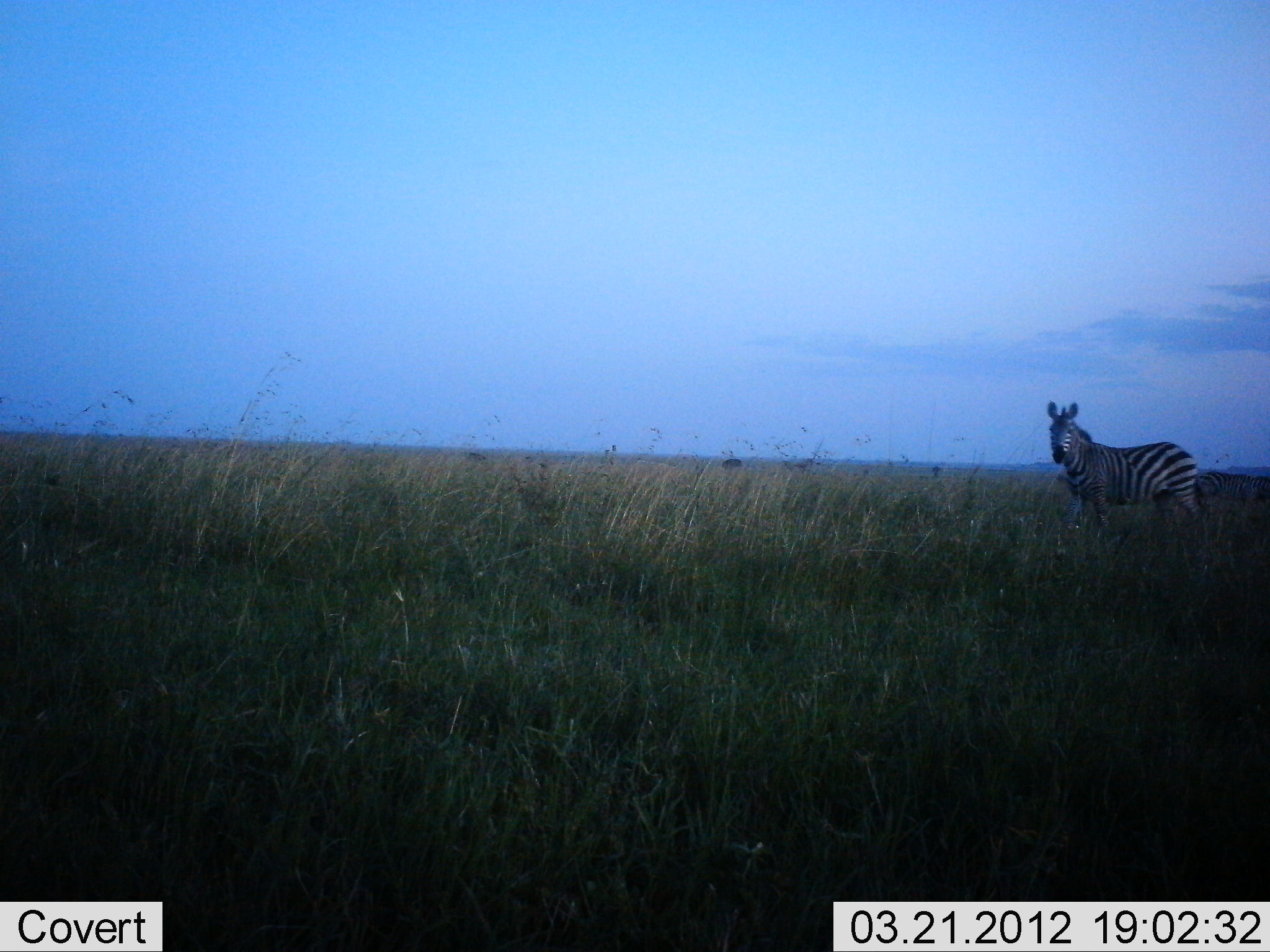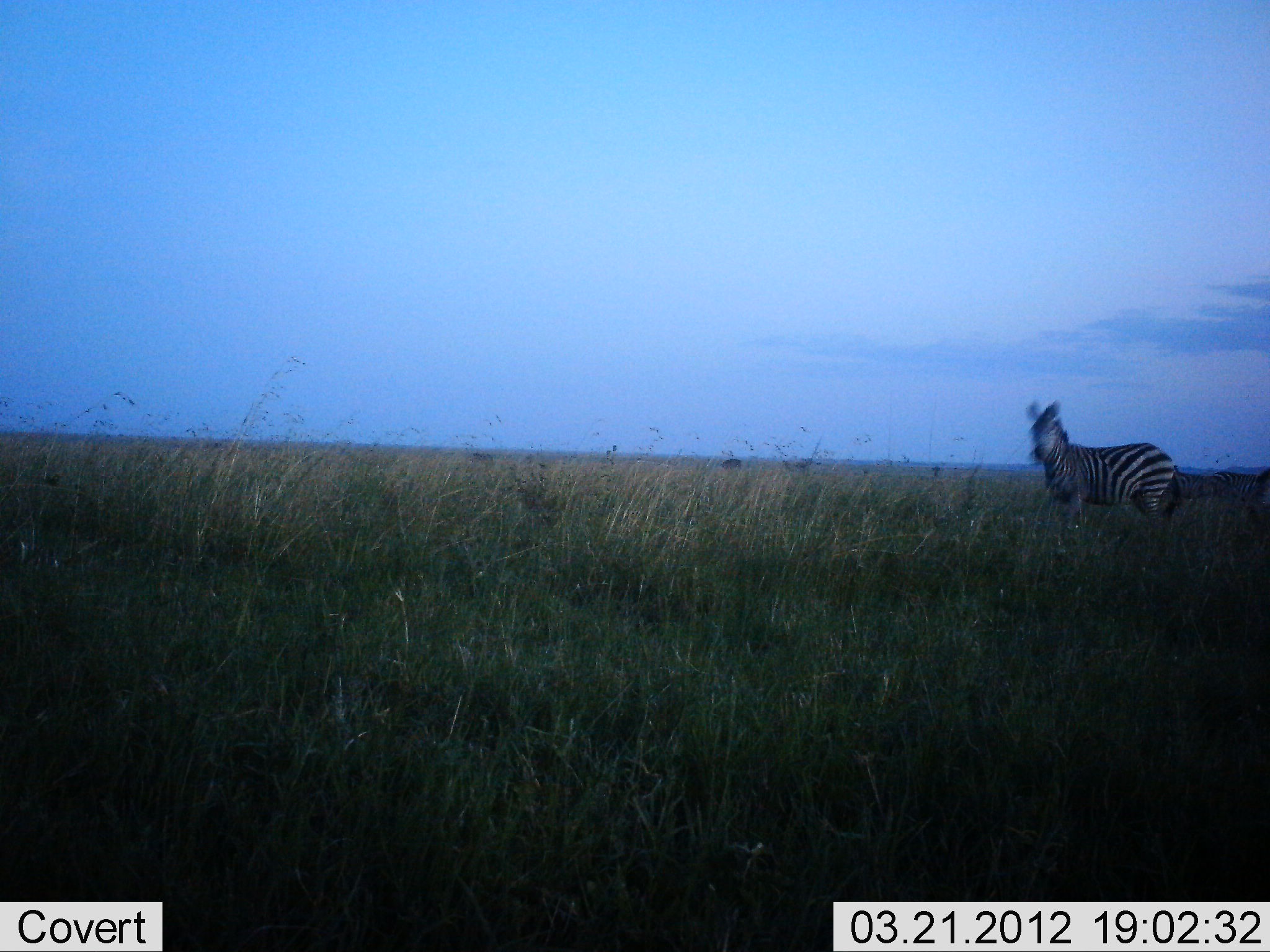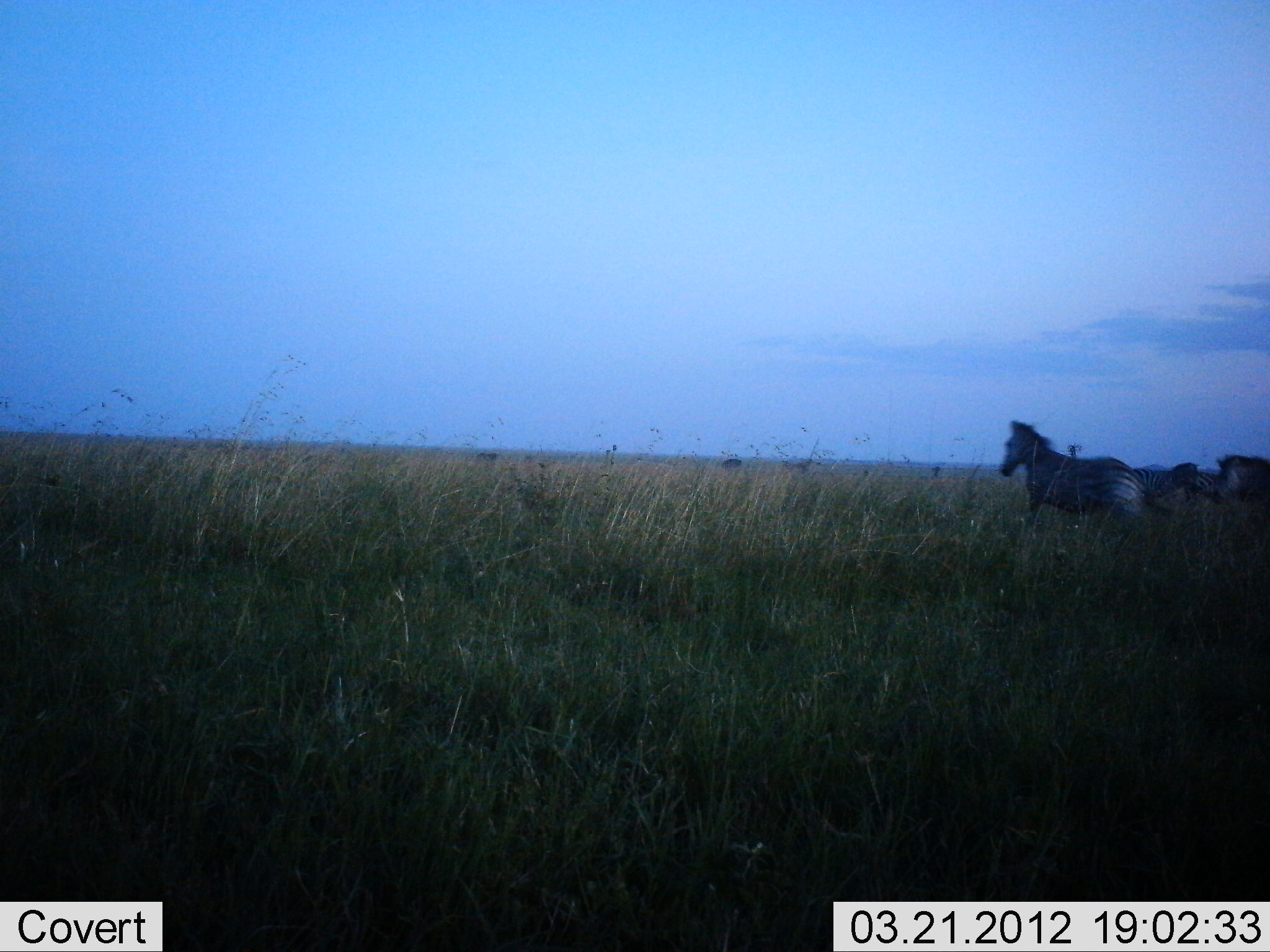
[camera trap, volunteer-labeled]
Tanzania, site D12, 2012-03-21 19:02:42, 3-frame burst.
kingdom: Animalia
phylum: Chordata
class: Mammalia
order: Perissodactyla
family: Equidae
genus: Equus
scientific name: Equus quagga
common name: plains zebra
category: zebra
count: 2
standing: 40%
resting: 0%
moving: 70%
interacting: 0%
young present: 0%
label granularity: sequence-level